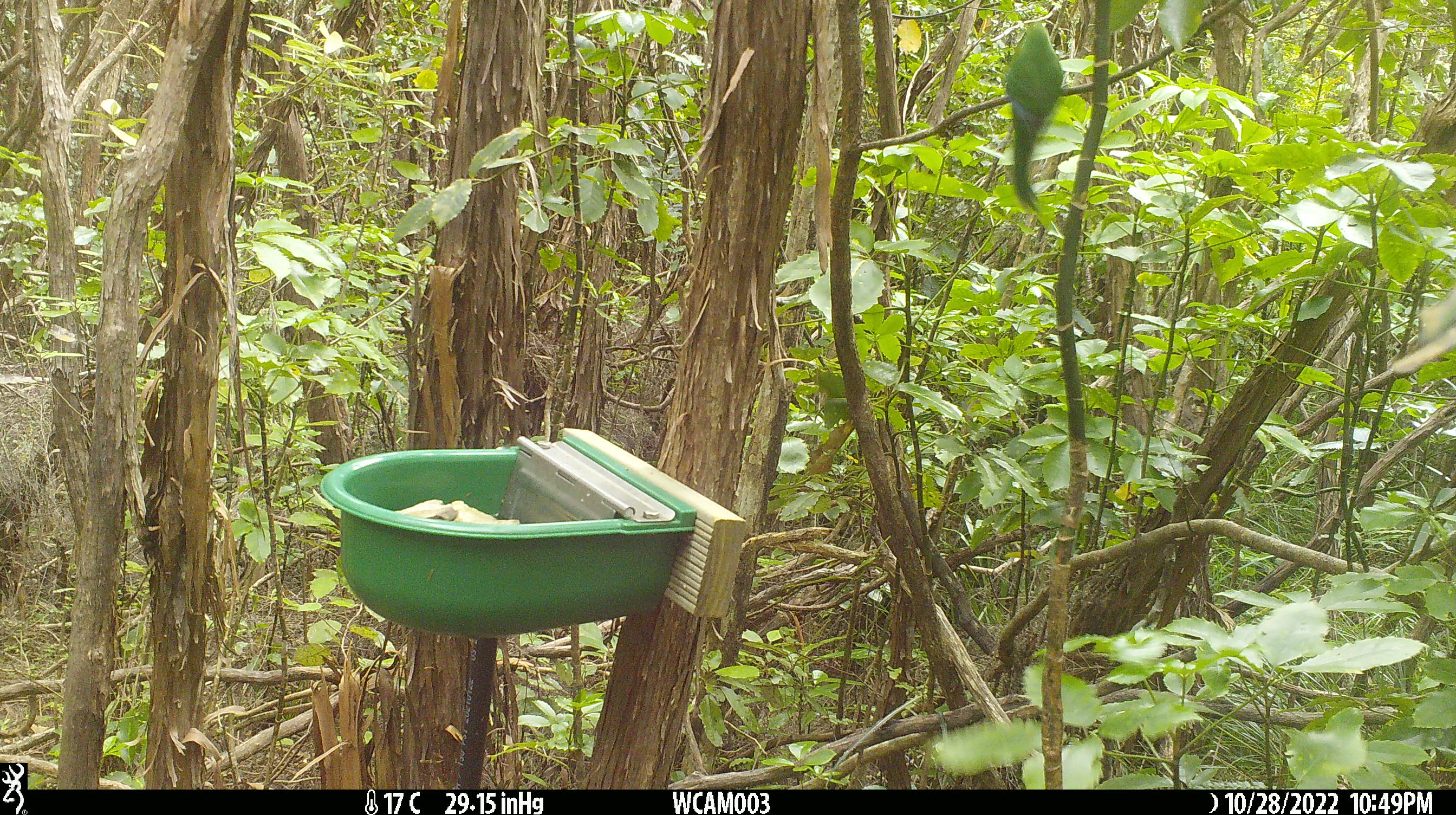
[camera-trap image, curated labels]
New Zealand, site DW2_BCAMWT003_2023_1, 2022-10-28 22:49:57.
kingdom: Animalia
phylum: Chordata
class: Aves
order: Psittaciformes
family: Psittaculidae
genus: Cyanoramphus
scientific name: Cyanoramphus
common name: parakeet